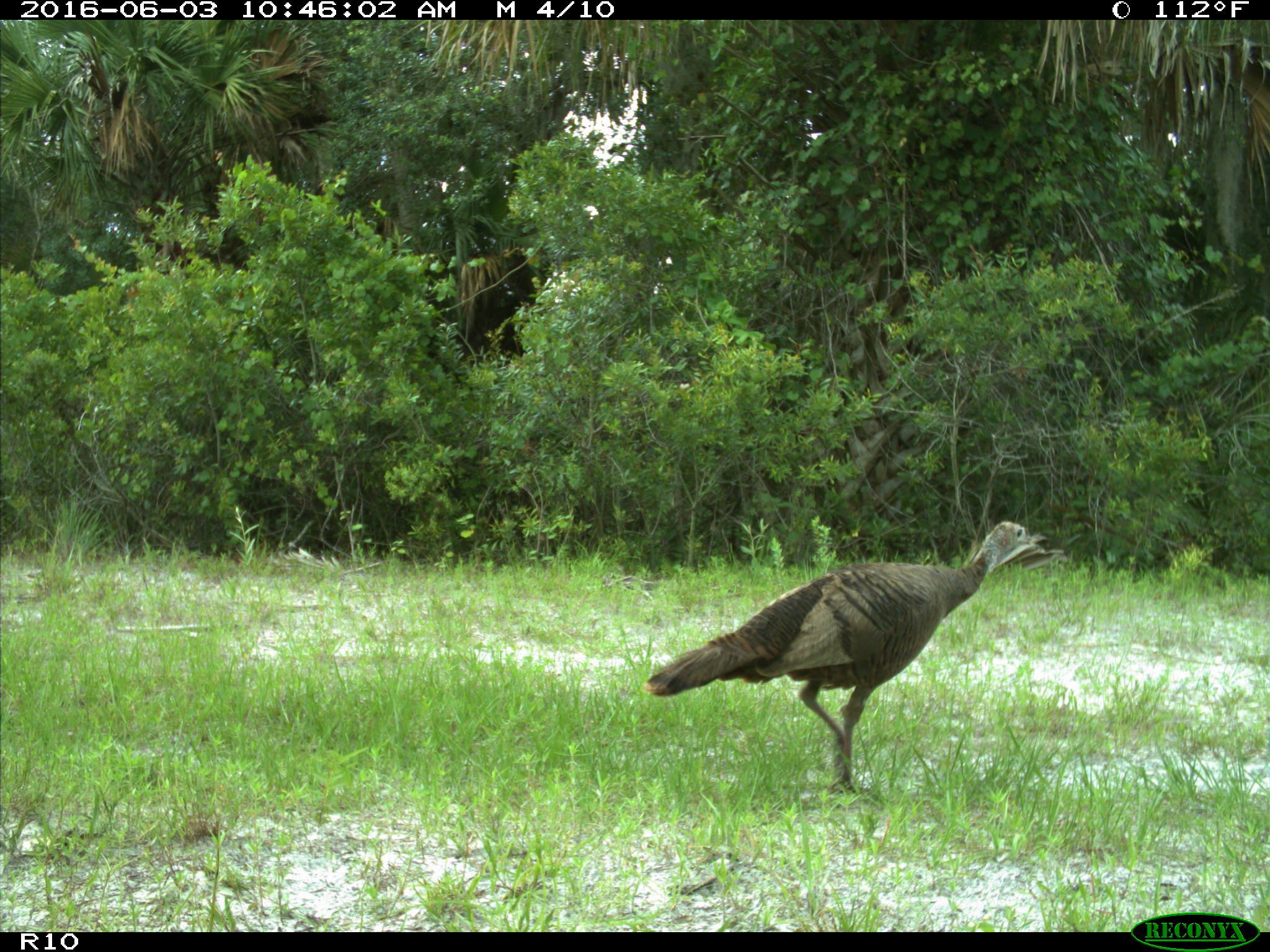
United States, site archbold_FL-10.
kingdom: Animalia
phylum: Chordata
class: Aves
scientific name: Aves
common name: birds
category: unidentified bird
Unidentified bird (birds) (Aves).